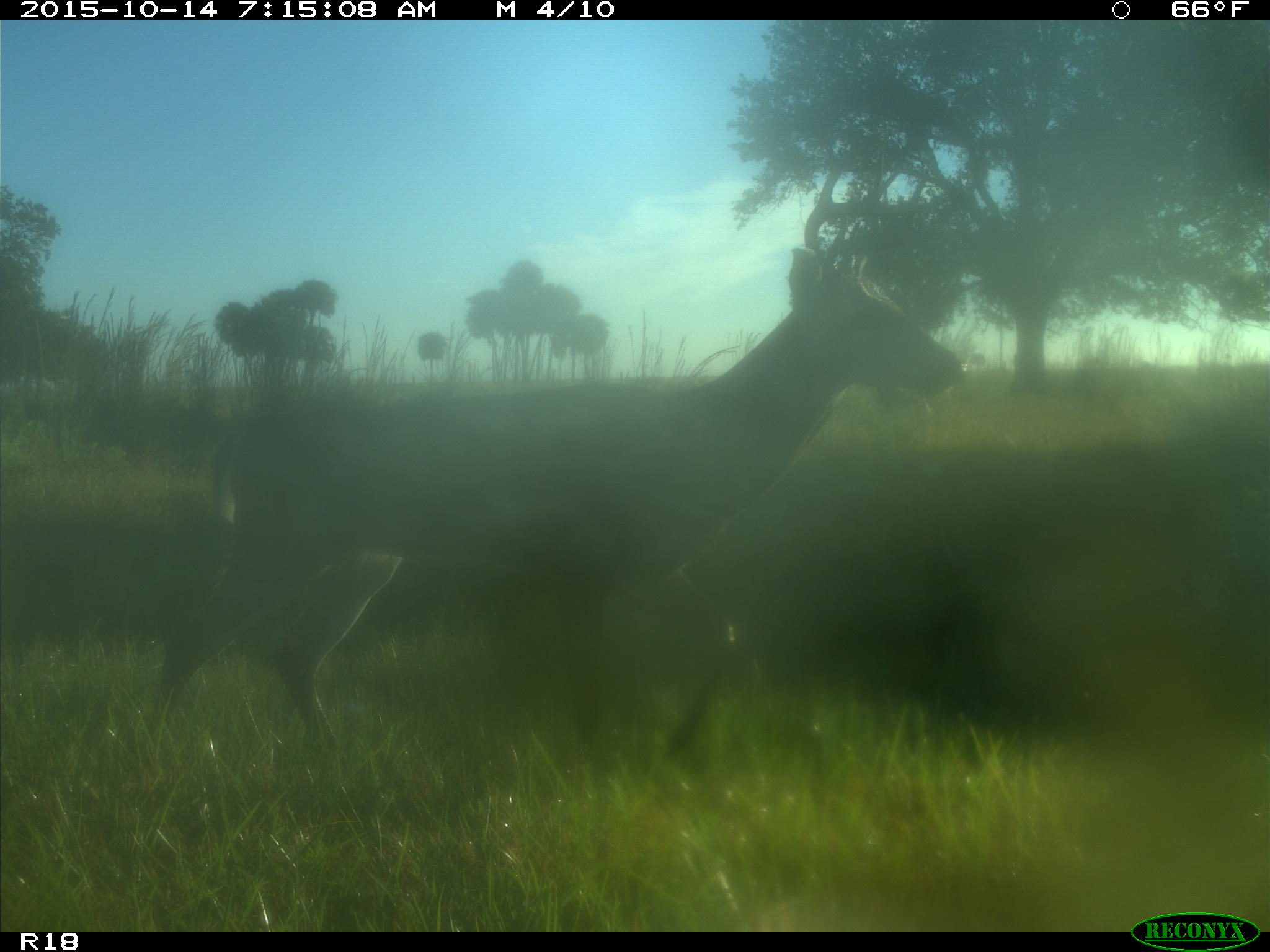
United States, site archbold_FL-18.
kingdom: Animalia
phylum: Chordata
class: Mammalia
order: Artiodactyla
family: Cervidae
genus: Odocoileus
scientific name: Odocoileus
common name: deer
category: unidentified deer